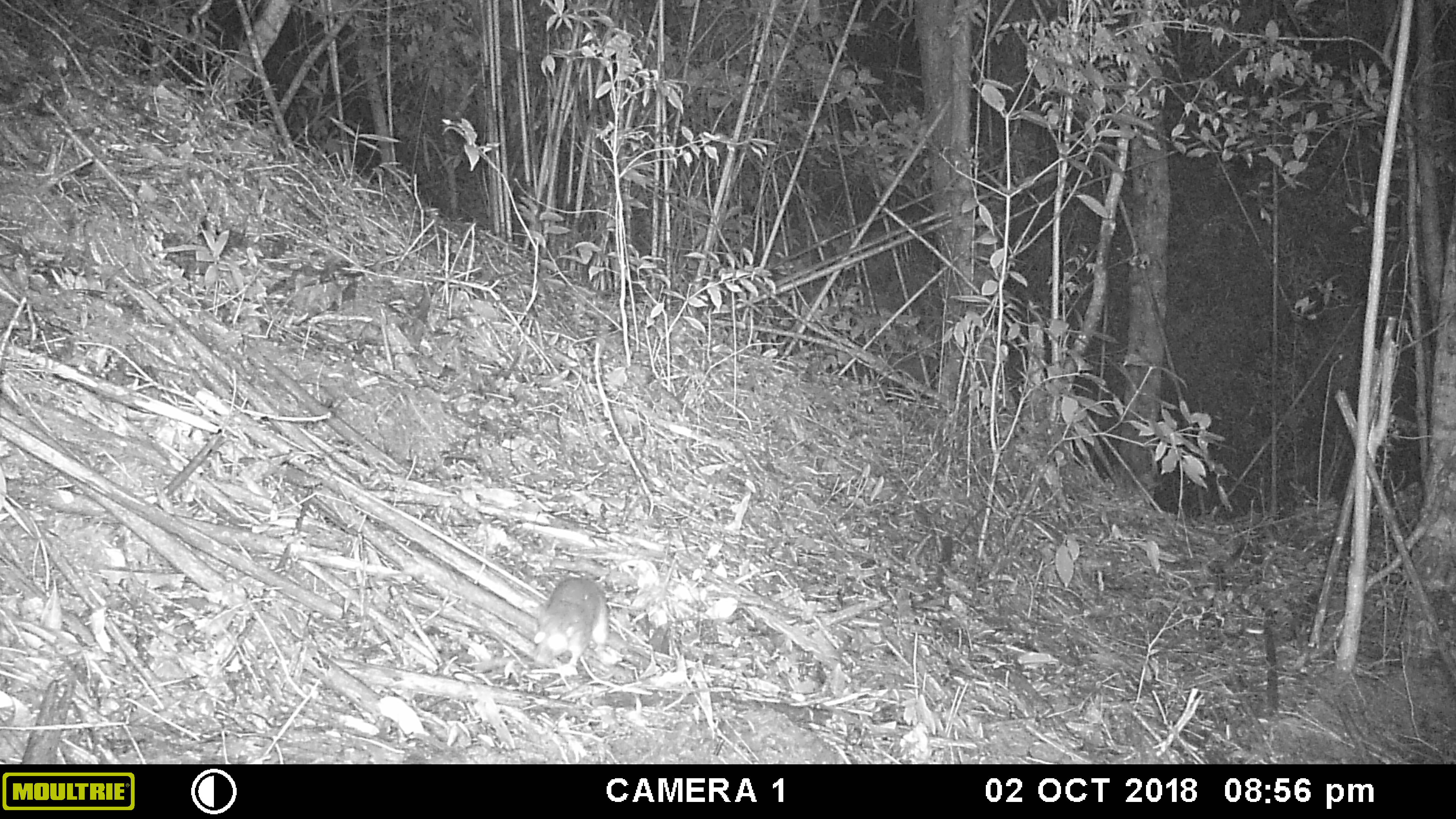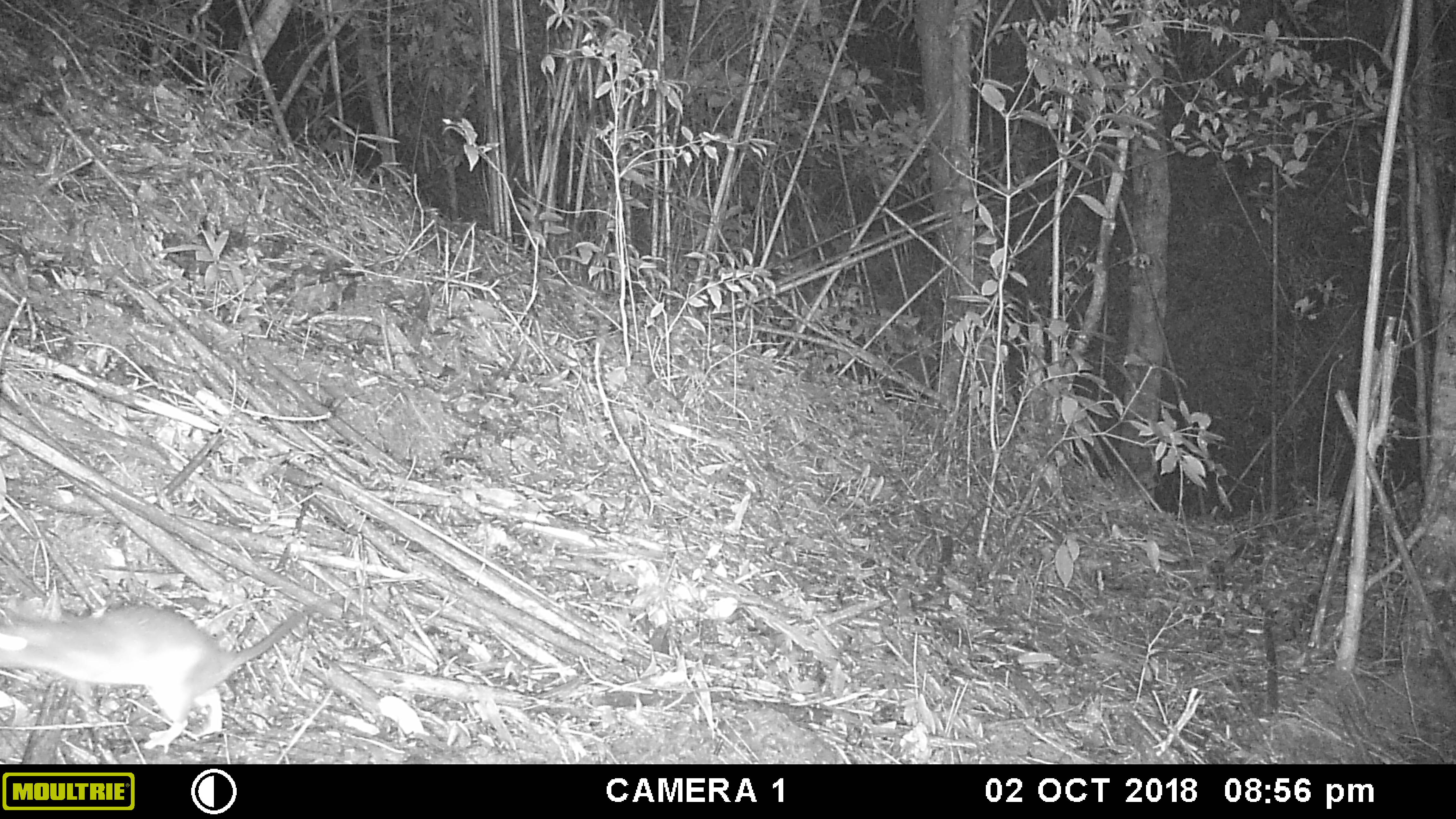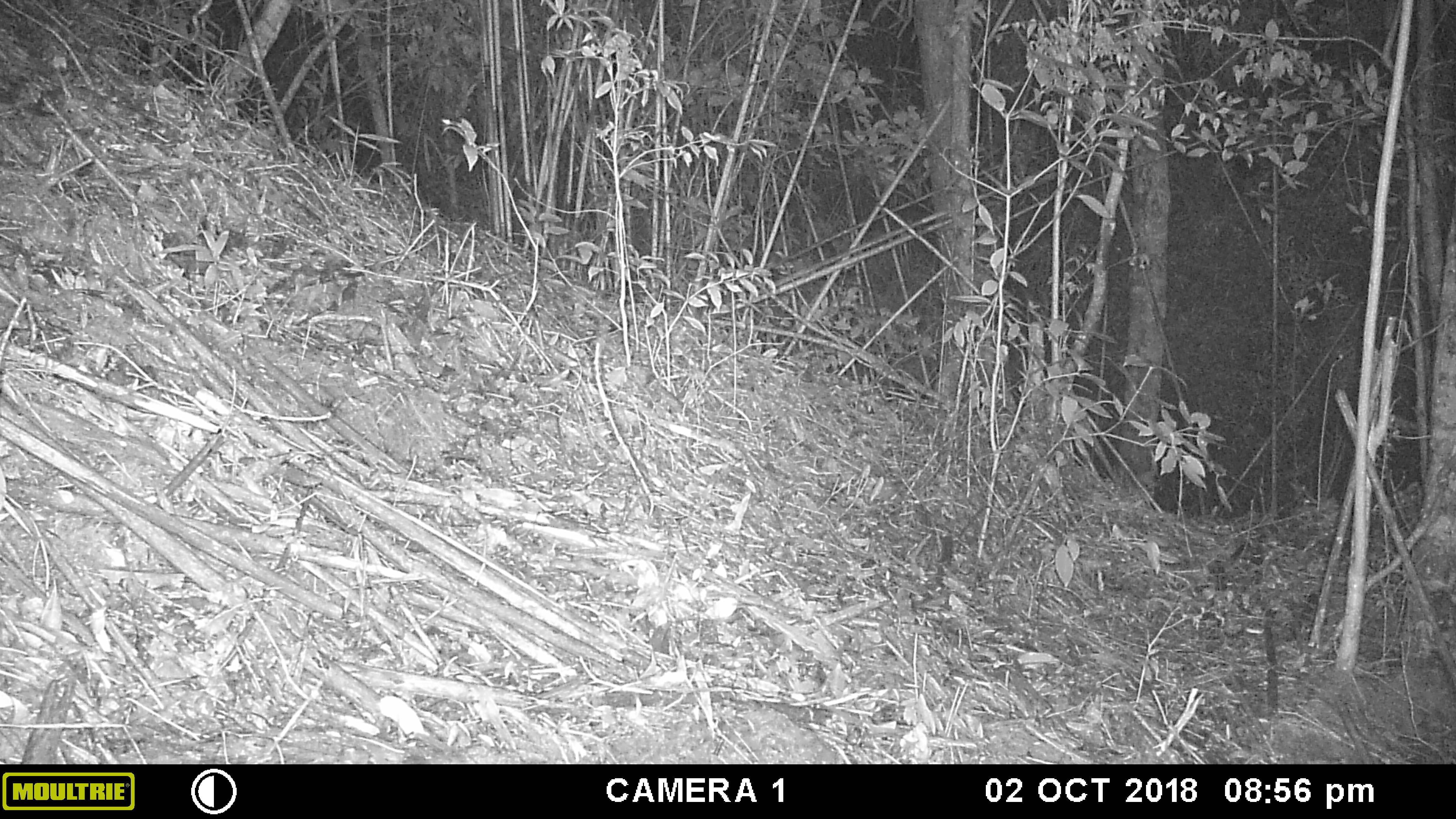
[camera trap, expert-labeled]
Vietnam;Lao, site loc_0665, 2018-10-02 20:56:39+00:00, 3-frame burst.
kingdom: Animalia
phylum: Chordata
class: Mammalia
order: Rodentia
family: Muridae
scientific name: Muridae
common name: old-world mice and rats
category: unidentified murid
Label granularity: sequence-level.